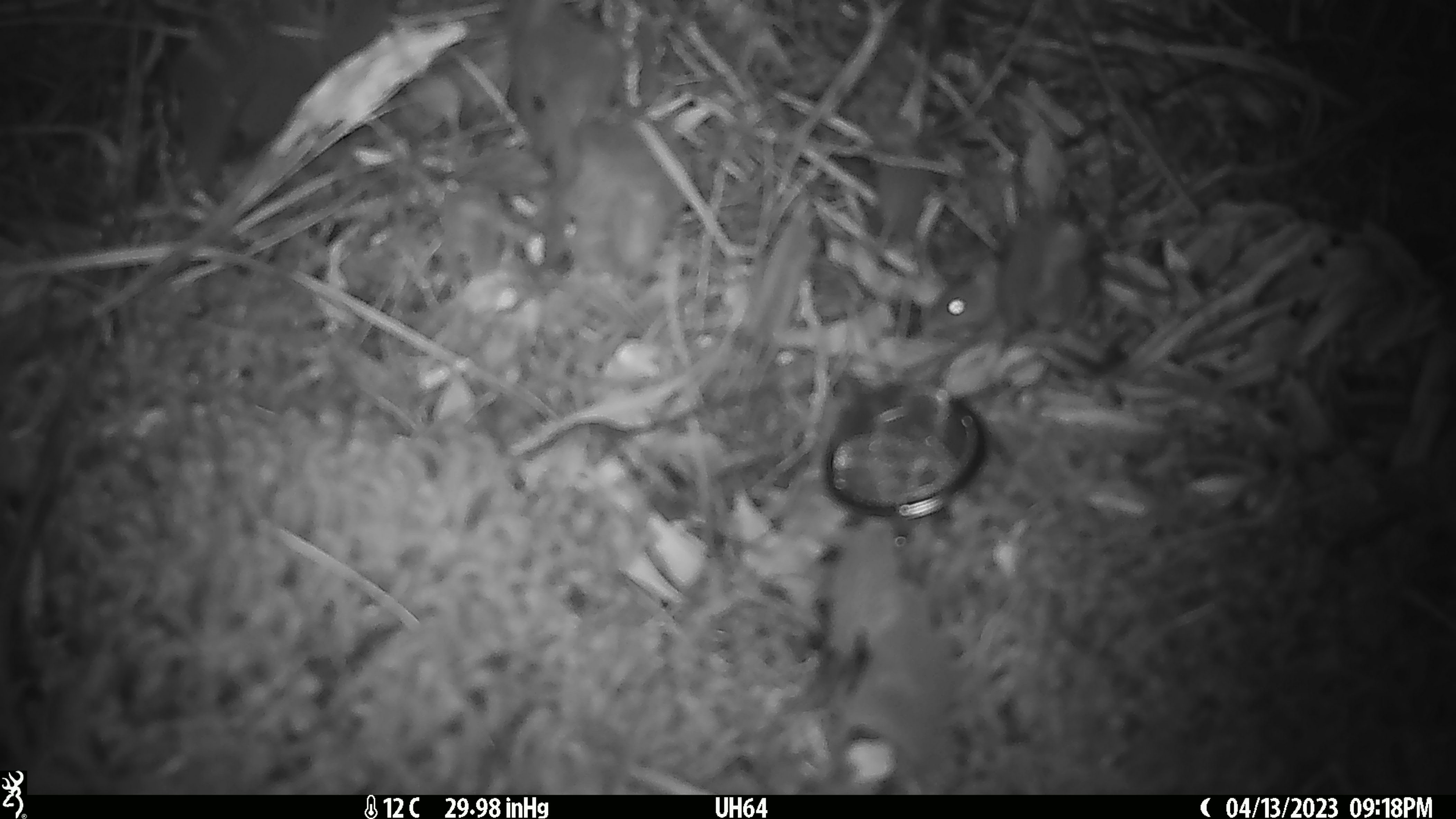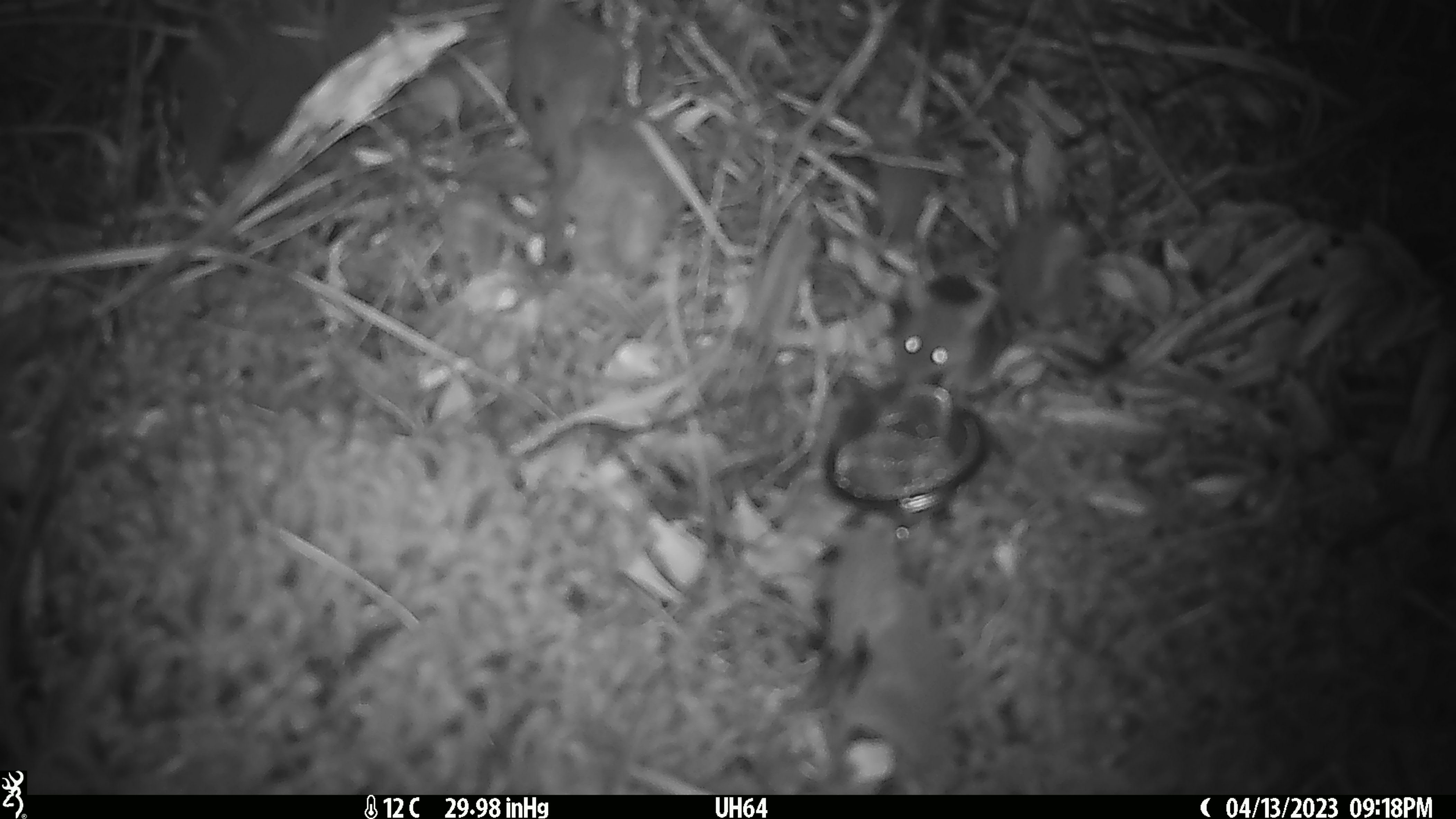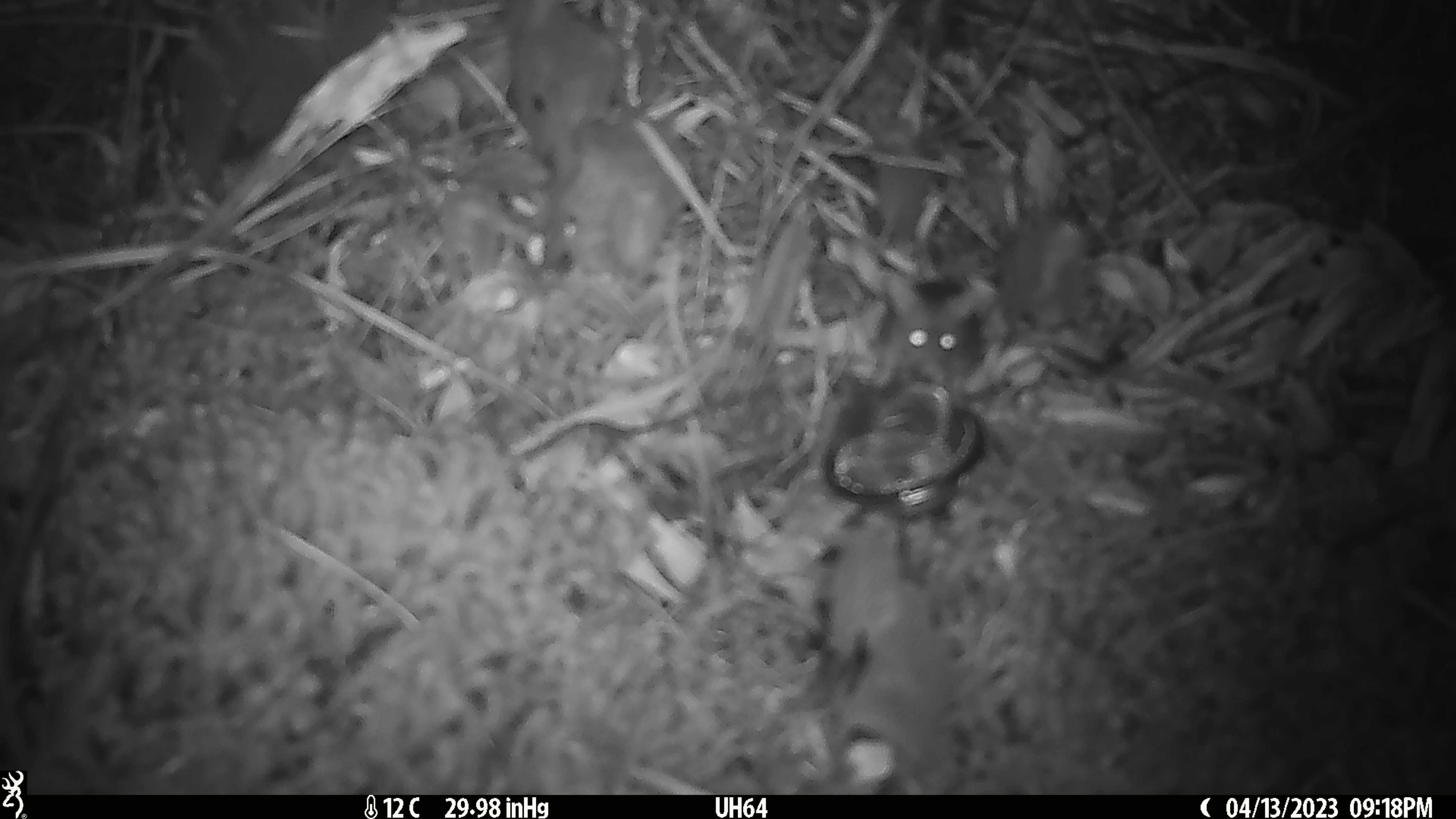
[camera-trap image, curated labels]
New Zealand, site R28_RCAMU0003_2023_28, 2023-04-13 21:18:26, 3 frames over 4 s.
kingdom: Animalia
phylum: Chordata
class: Mammalia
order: Rodentia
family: Muridae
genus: Mus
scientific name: Mus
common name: mouse